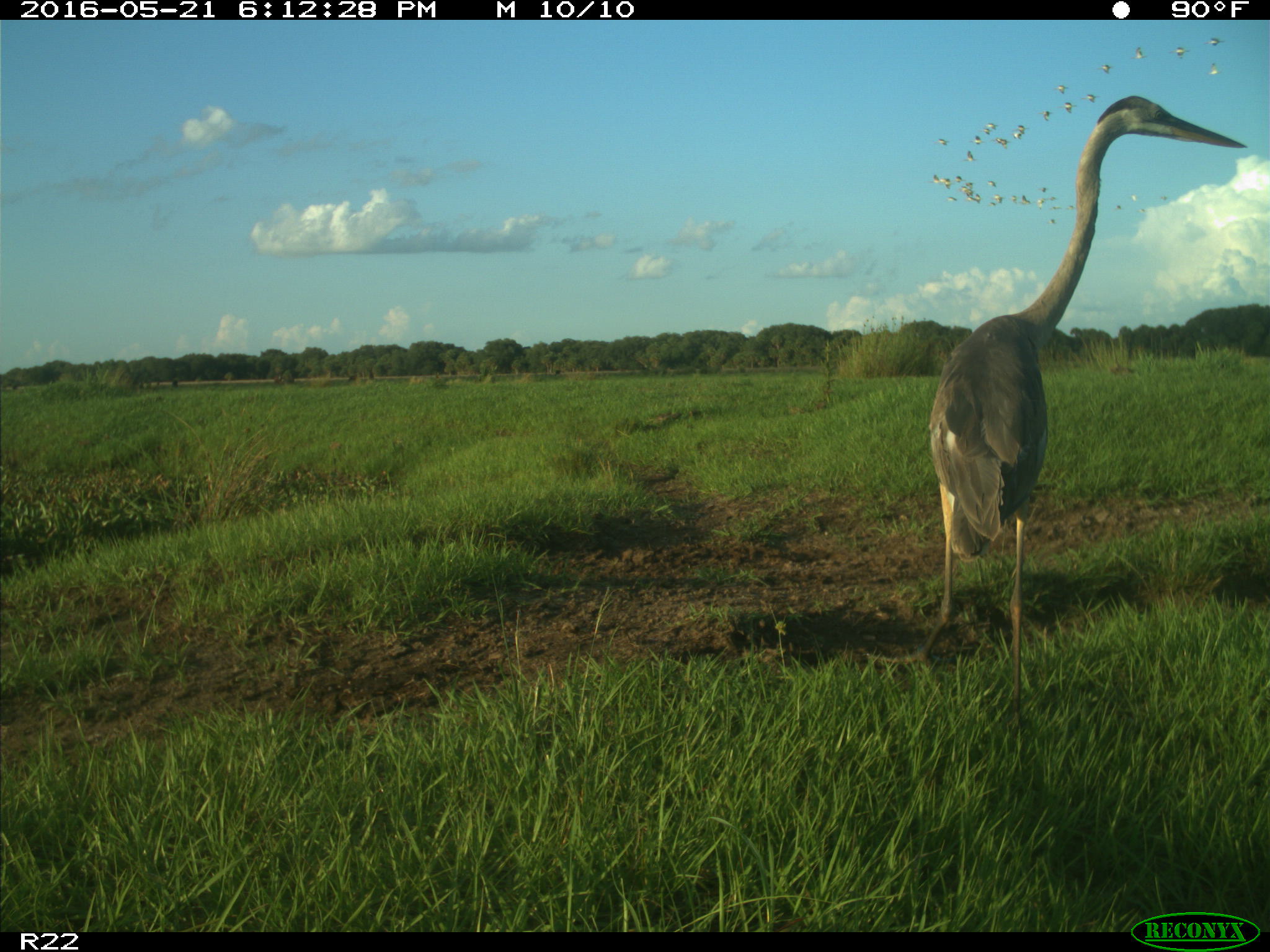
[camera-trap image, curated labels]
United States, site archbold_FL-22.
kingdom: Animalia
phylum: Chordata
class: Aves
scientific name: Aves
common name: birds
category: unidentified bird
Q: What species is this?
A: Unidentified bird (birds) (Aves).